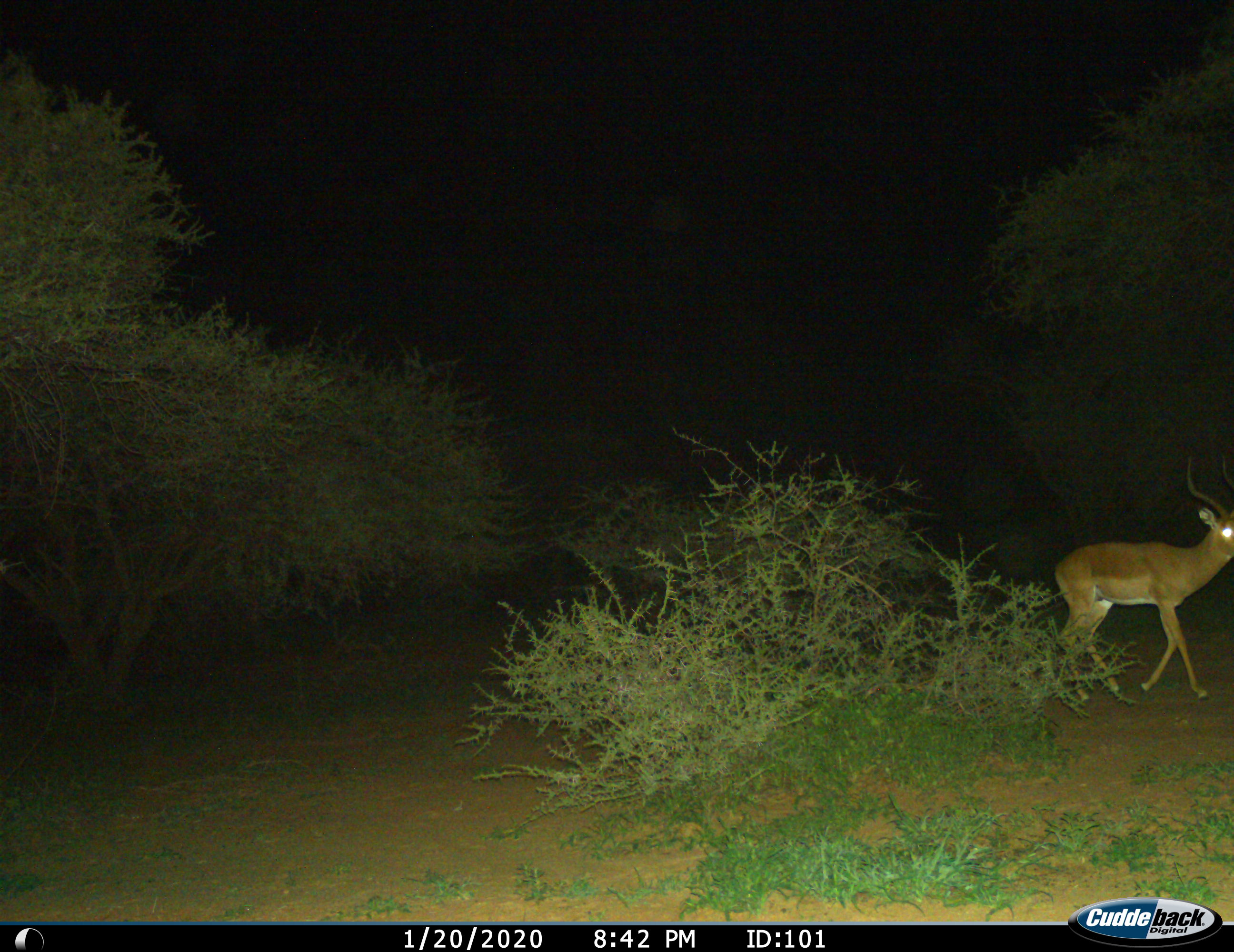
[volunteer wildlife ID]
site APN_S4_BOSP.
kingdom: Animalia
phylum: Chordata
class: Mammalia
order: Artiodactyla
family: Bovidae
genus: Aepyceros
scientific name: Aepyceros melampus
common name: impala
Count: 1.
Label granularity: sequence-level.